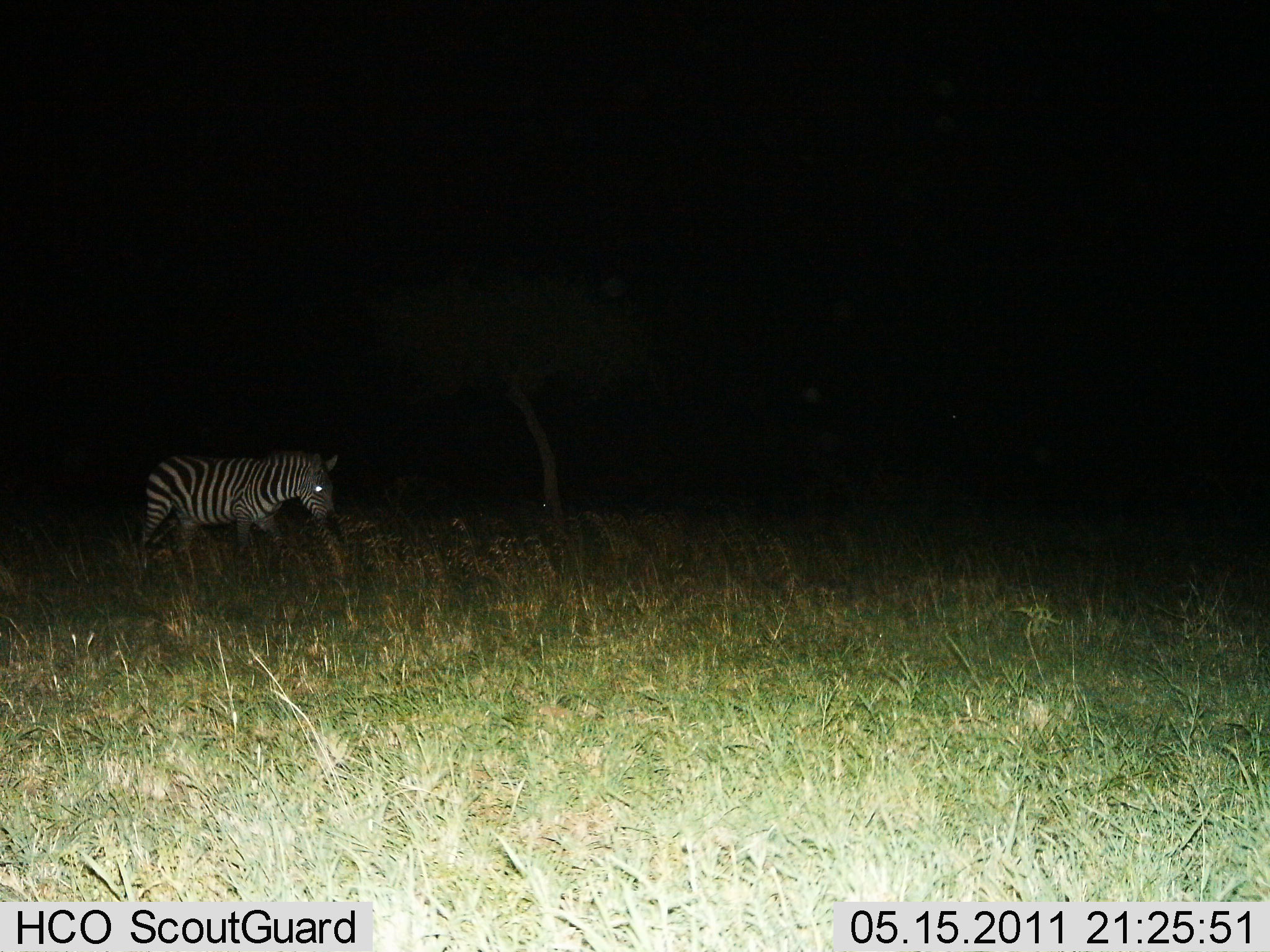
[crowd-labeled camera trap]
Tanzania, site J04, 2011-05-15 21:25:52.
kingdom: Animalia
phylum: Chordata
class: Mammalia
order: Perissodactyla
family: Equidae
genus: Equus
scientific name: Equus quagga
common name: plains zebra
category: zebra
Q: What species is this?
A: Zebra (plains zebra) (Equus quagga).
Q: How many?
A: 1.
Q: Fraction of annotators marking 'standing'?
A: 43%.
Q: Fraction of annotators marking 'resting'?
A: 0%.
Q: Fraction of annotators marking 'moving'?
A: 50%.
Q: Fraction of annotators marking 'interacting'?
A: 0%.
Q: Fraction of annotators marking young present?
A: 0%.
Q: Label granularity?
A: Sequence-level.